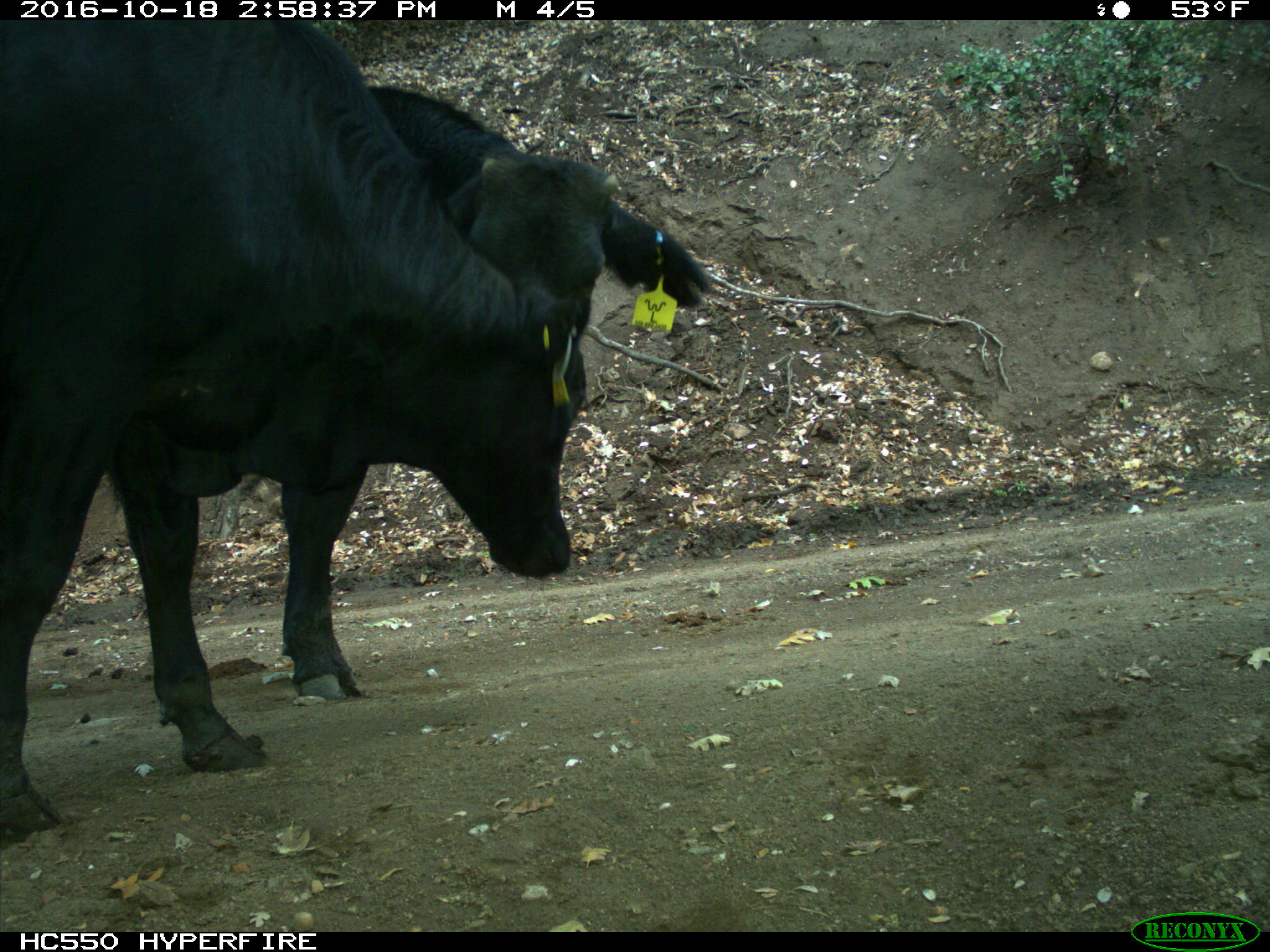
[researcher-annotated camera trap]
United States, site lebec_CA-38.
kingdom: Animalia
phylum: Chordata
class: Mammalia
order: Artiodactyla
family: Bovidae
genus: Bos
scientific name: Bos taurus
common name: domestic cow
Bos taurus (domestic cow).